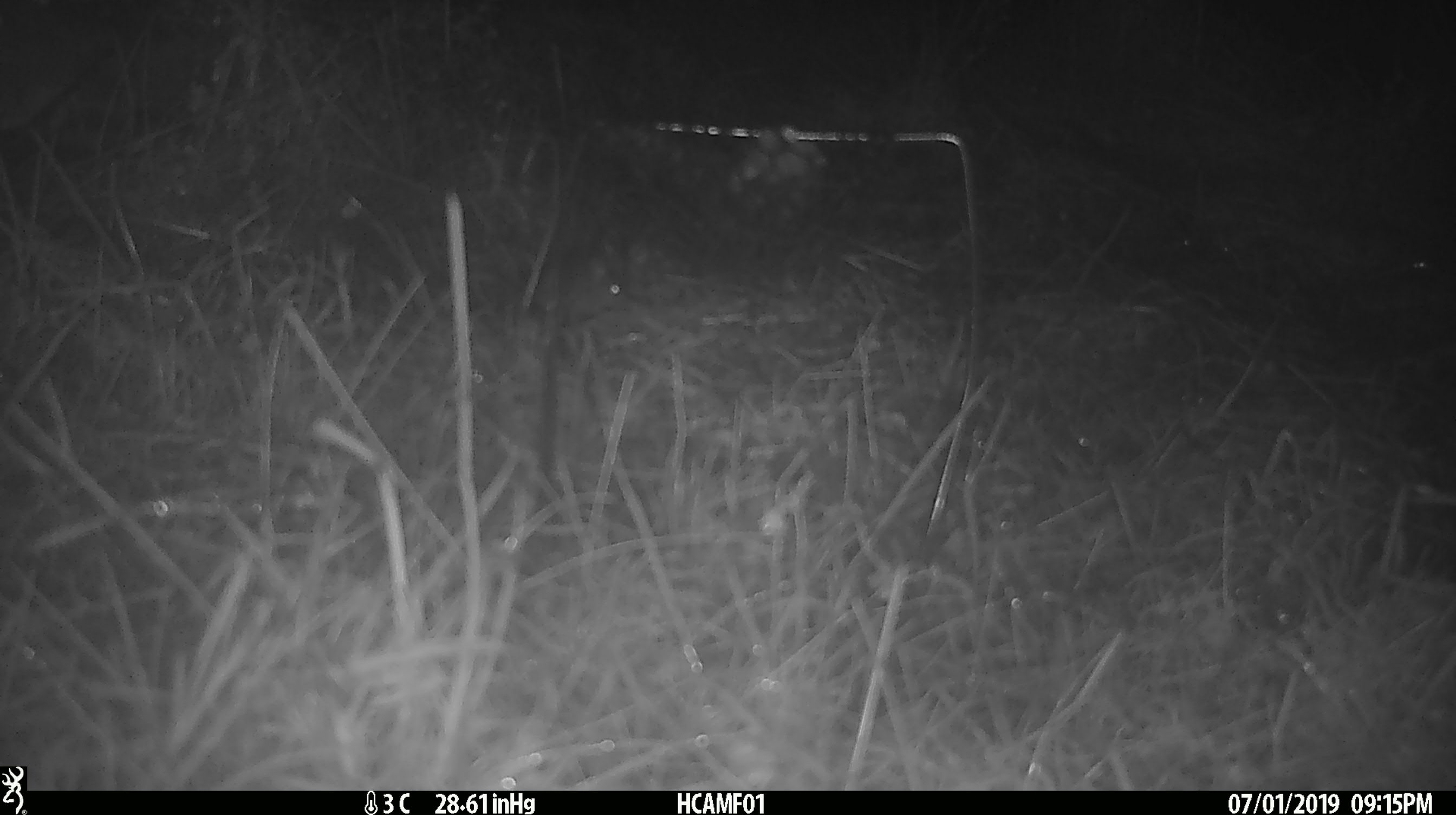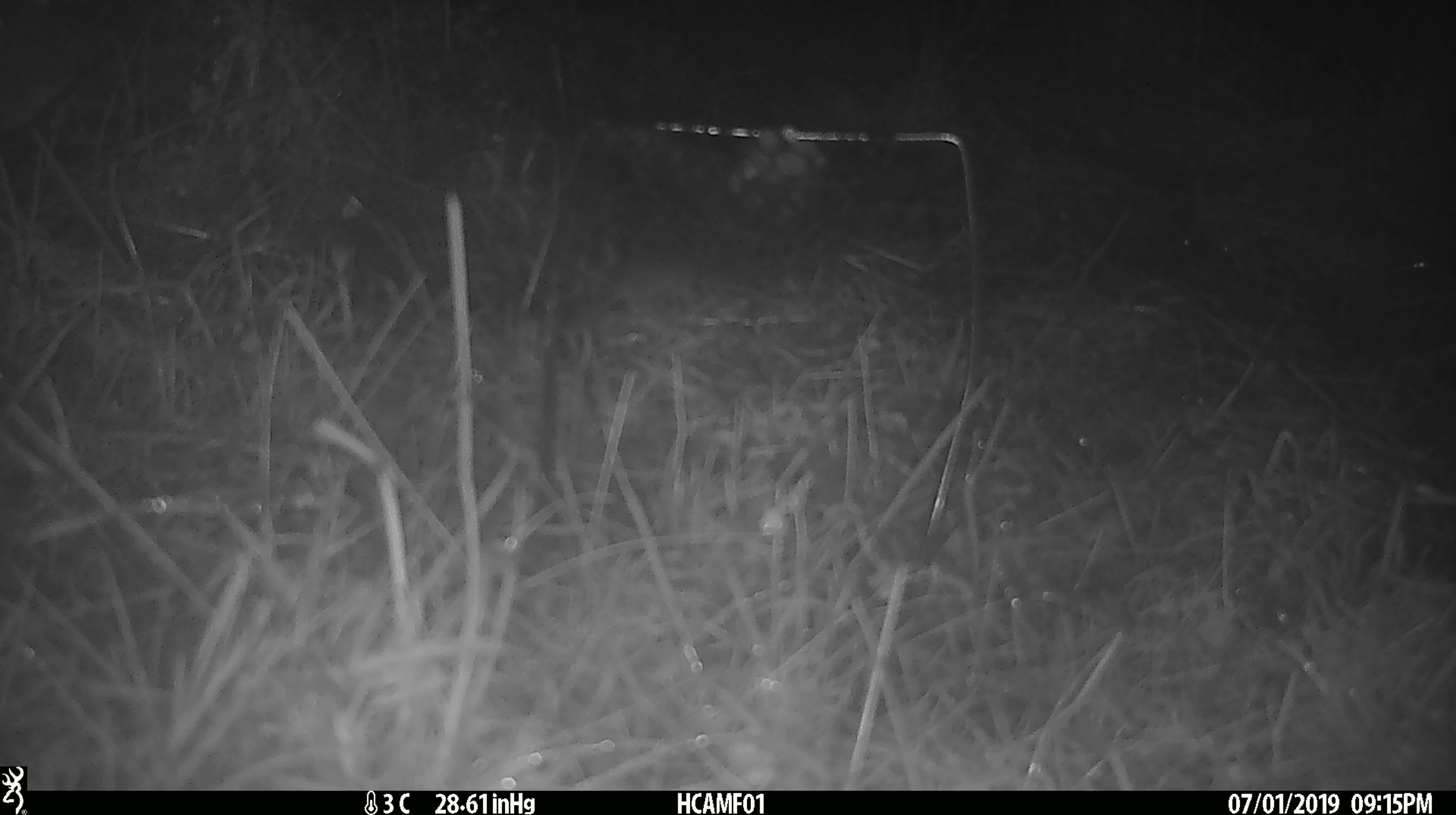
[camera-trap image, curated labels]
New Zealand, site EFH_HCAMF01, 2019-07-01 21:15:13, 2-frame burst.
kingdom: Animalia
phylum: Chordata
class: Mammalia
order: Rodentia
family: Muridae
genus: Mus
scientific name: Mus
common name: mouse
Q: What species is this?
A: Mouse (Mus).